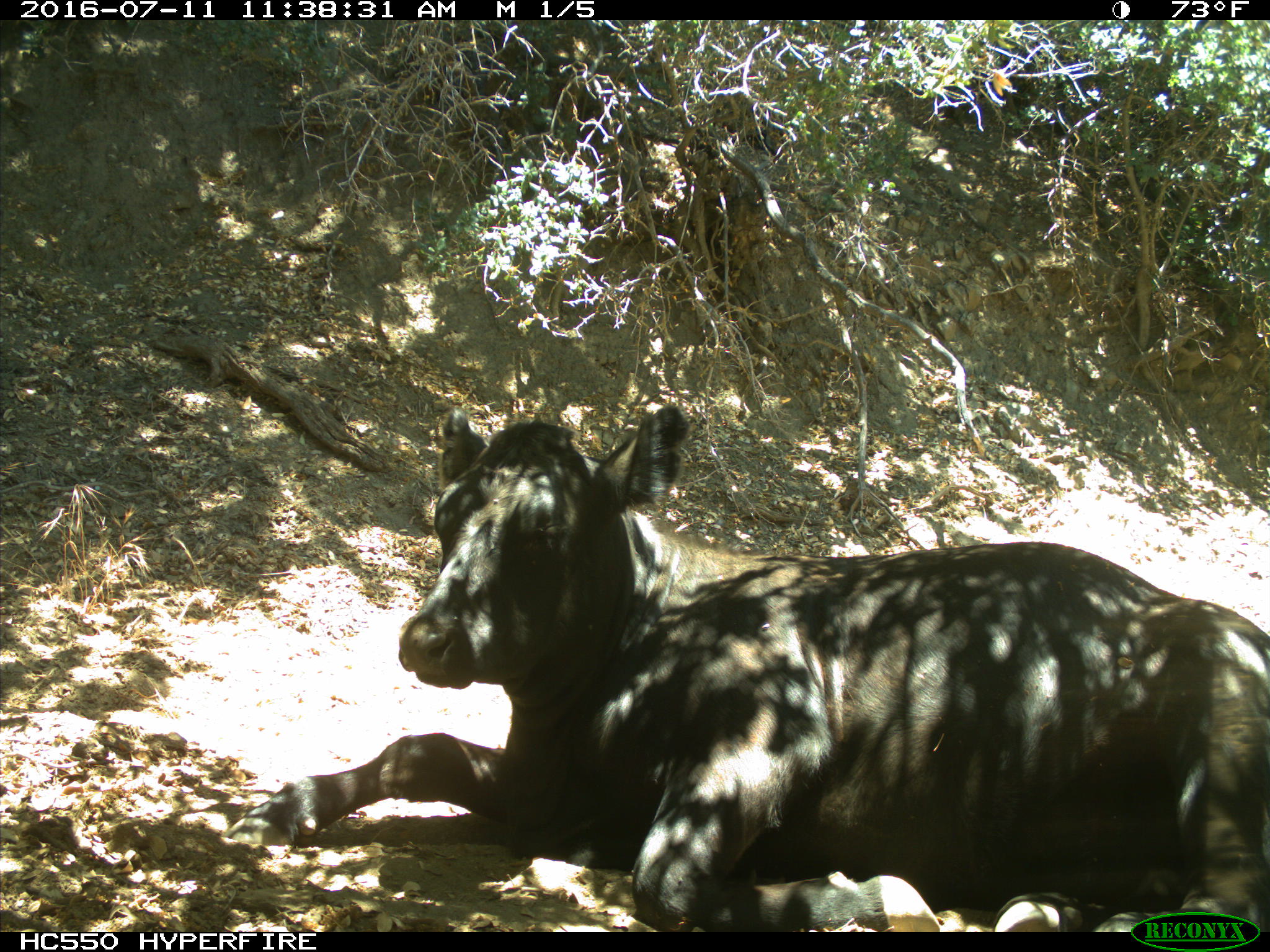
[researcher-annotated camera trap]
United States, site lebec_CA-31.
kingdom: Animalia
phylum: Chordata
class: Mammalia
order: Artiodactyla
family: Bovidae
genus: Bos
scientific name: Bos taurus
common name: domestic cow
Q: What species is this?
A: Bos taurus (domestic cow).